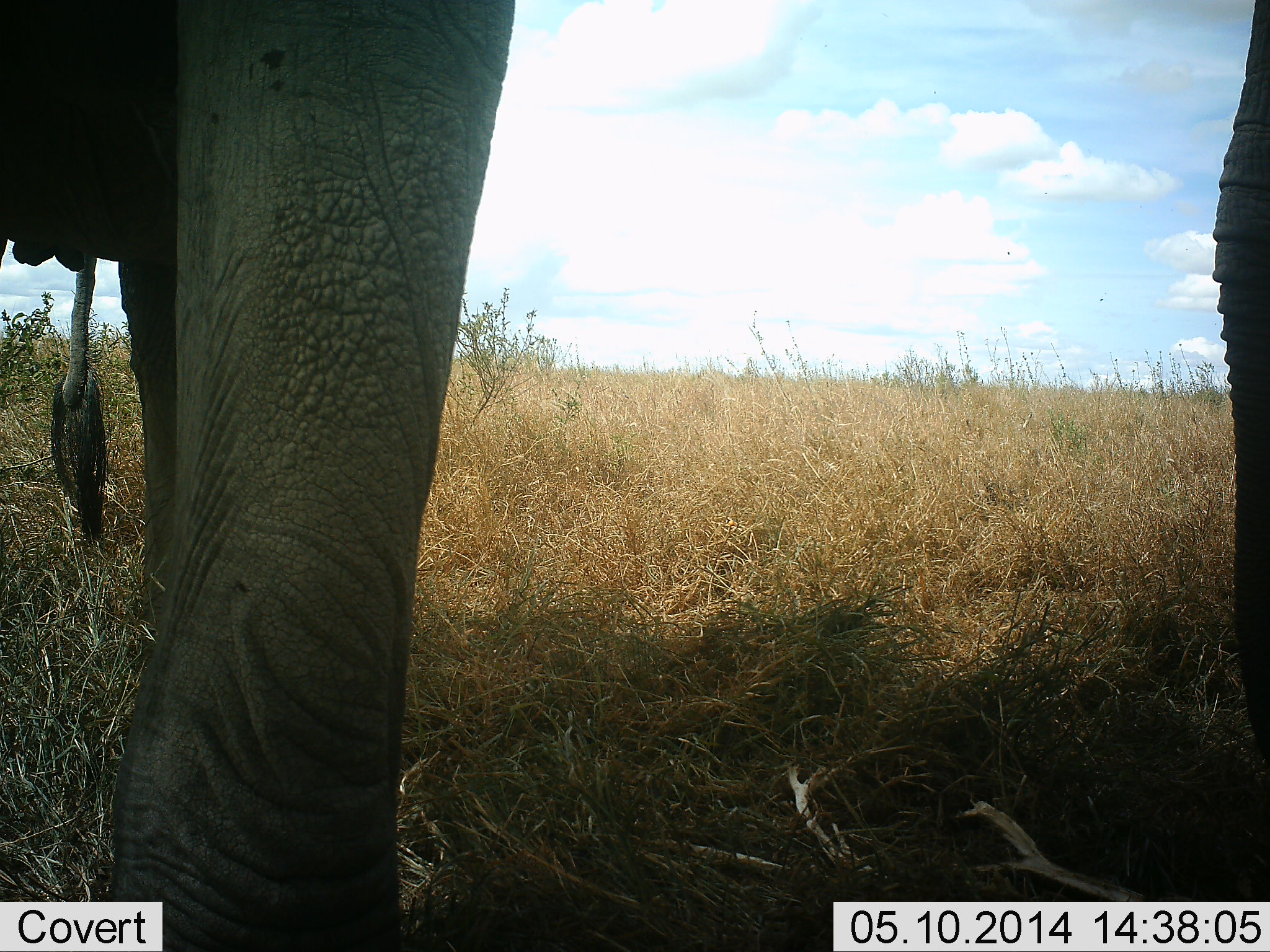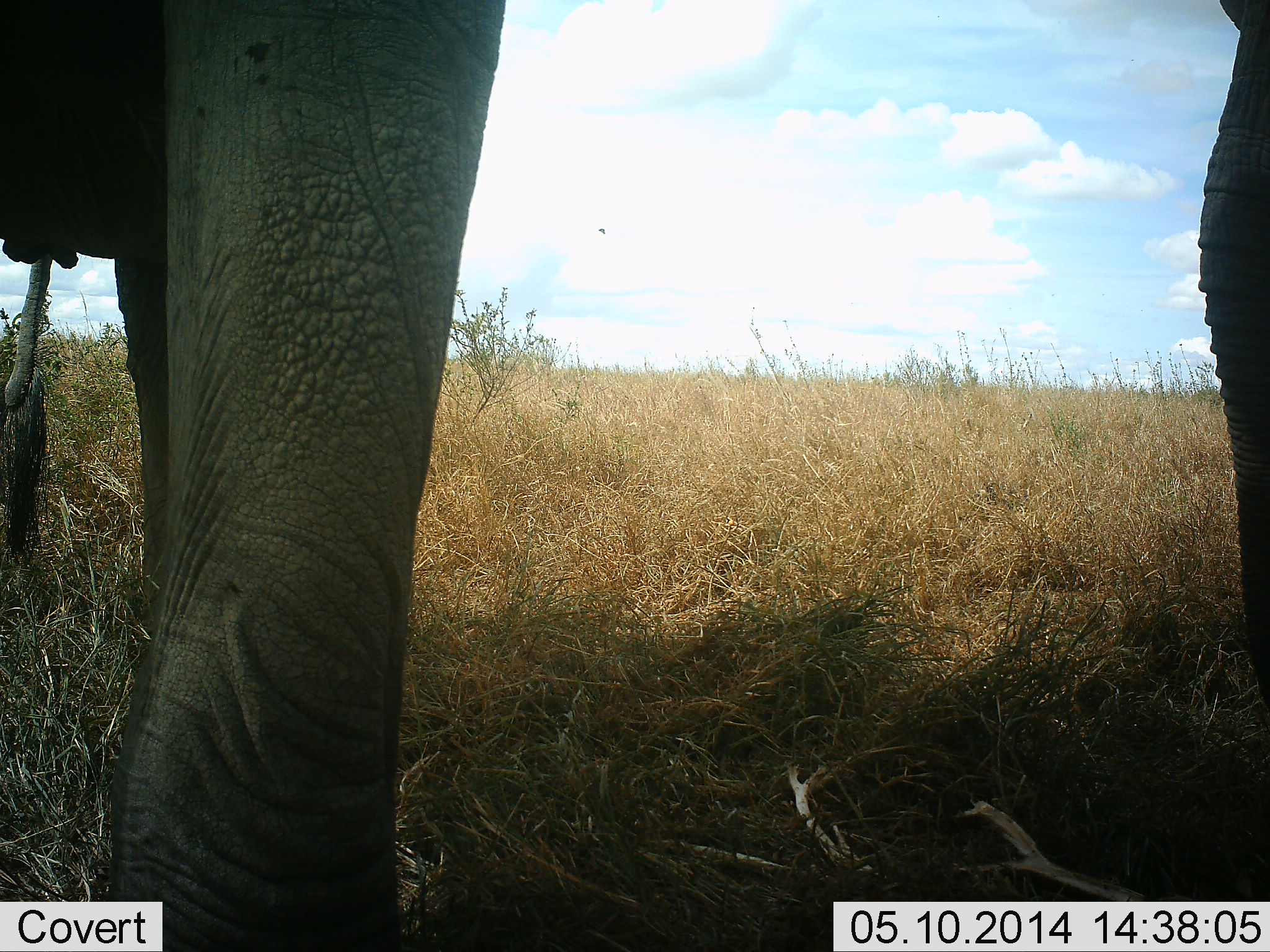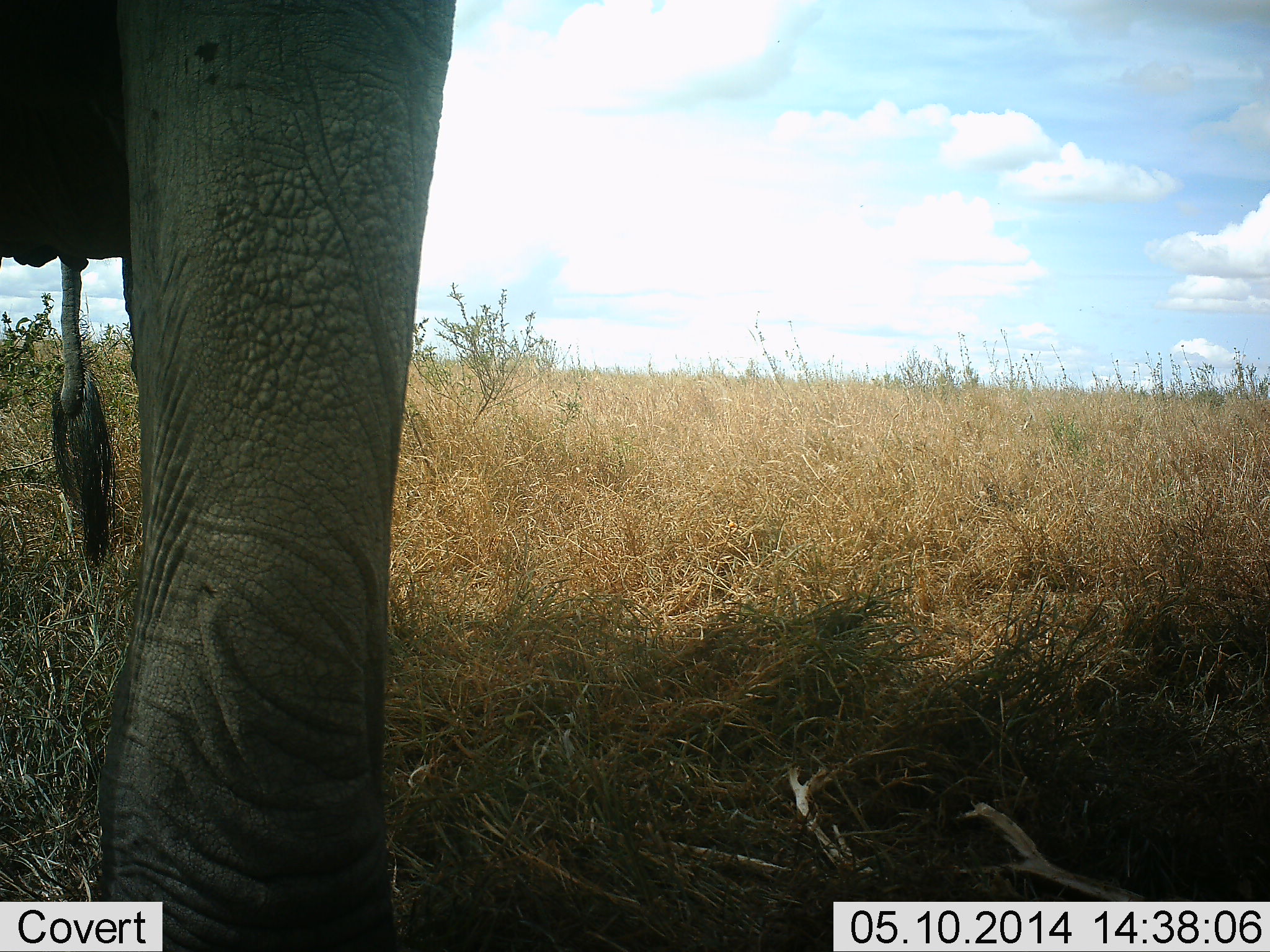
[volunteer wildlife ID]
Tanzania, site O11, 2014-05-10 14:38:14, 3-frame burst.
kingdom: Animalia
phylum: Chordata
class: Mammalia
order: Proboscidea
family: Elephantidae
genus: Loxodonta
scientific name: Loxodonta africana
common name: african bush elephant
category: elephant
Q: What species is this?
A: Elephant (african bush elephant) (Loxodonta africana).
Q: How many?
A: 2.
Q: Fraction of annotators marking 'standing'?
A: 90%.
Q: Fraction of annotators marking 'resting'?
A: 0%.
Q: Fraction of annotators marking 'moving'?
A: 10%.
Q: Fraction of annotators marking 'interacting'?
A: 0%.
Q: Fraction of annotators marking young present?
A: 0%.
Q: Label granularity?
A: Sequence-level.